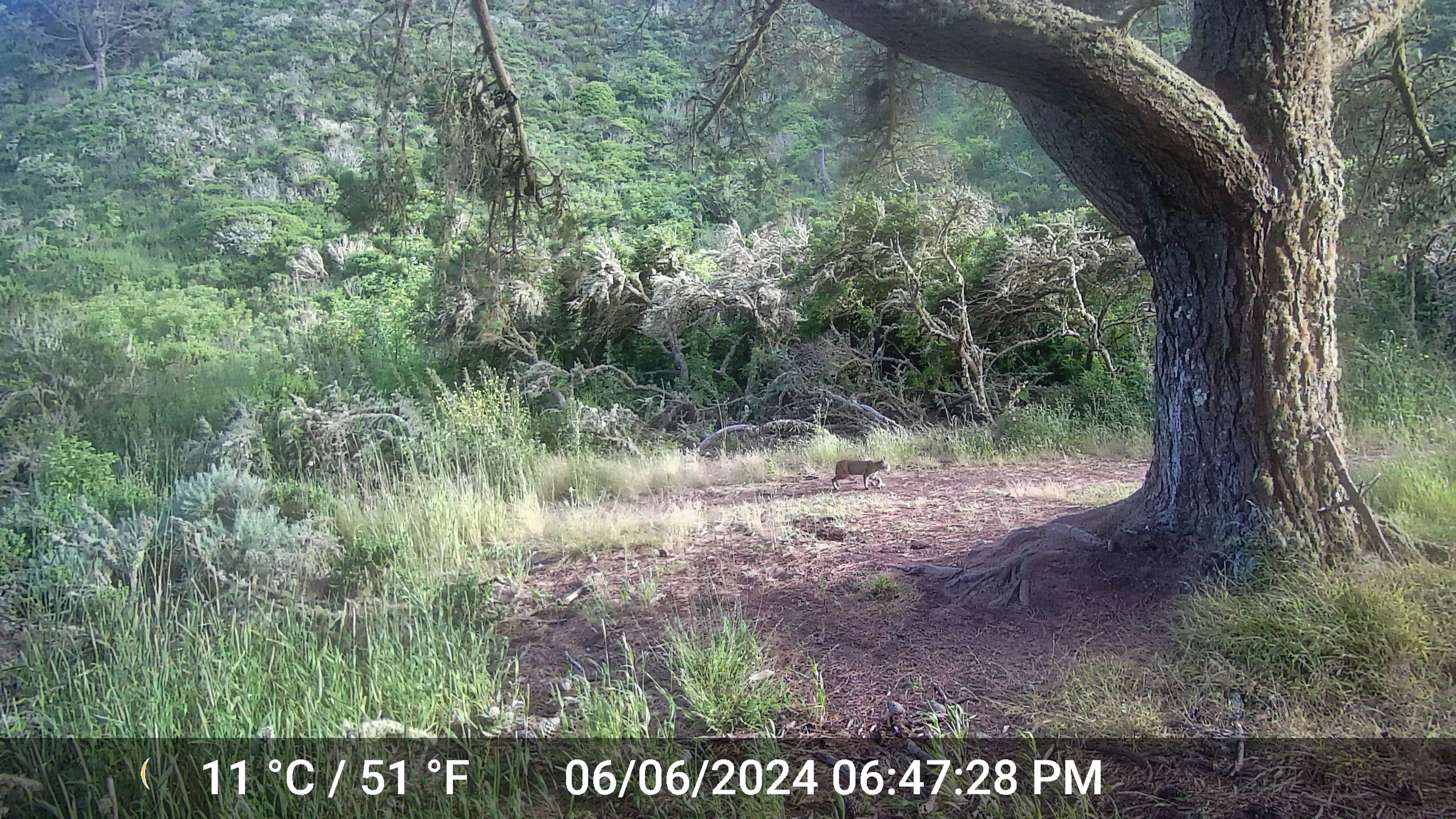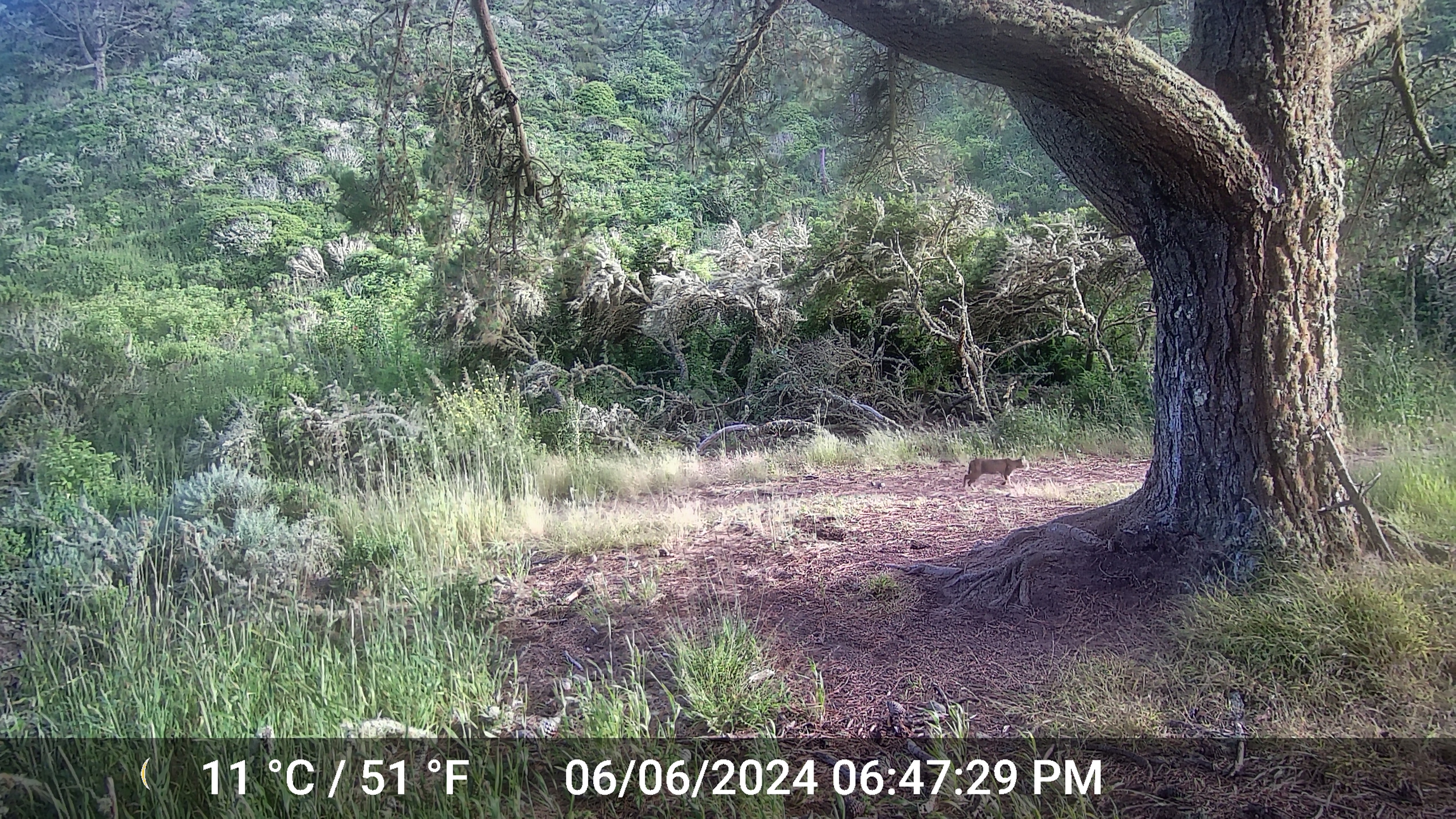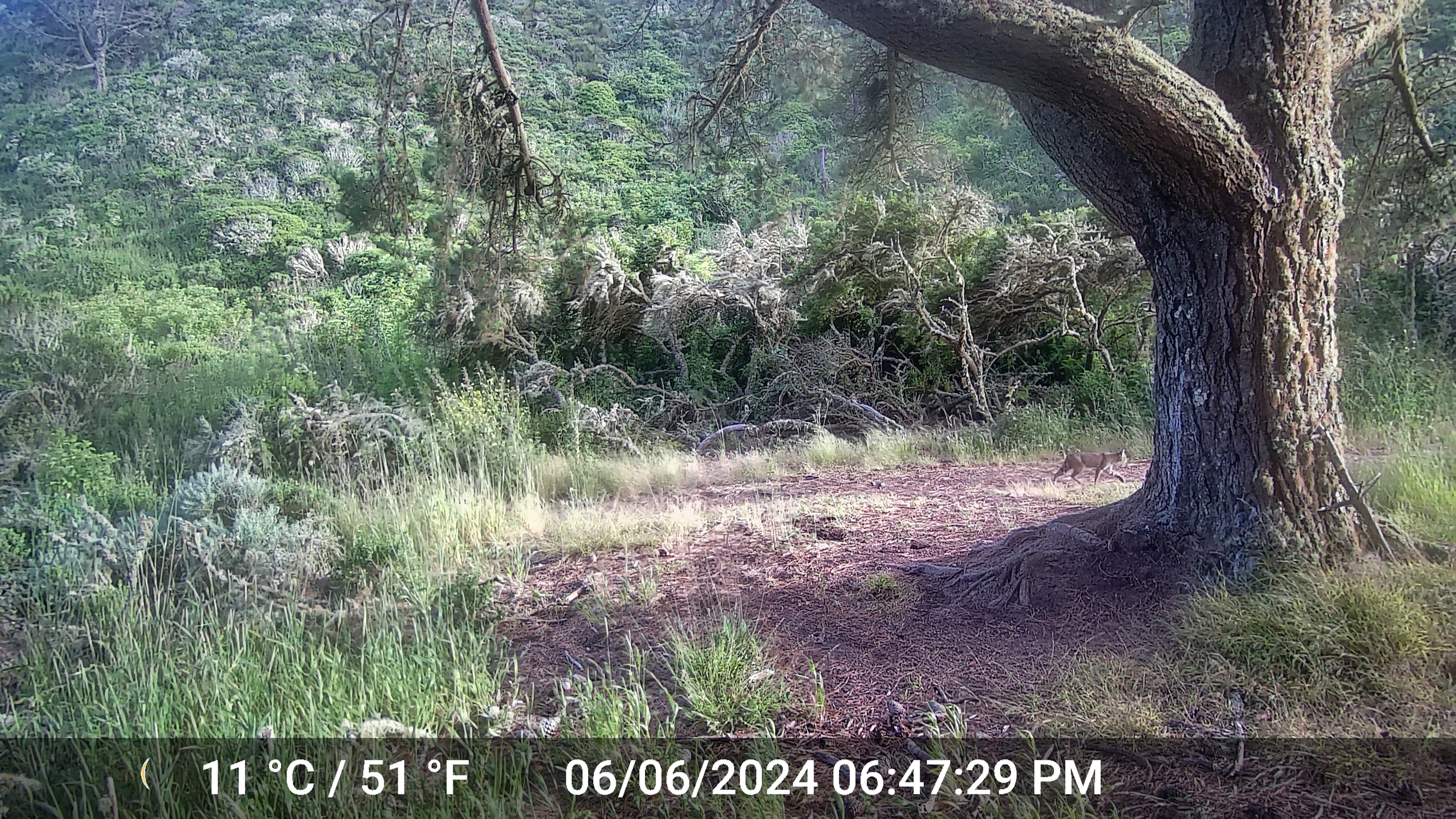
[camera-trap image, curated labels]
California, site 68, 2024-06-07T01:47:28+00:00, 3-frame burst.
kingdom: Animalia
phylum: Chordata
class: Mammalia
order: Carnivora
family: Felidae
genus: Lynx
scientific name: Lynx rufus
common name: bobcat